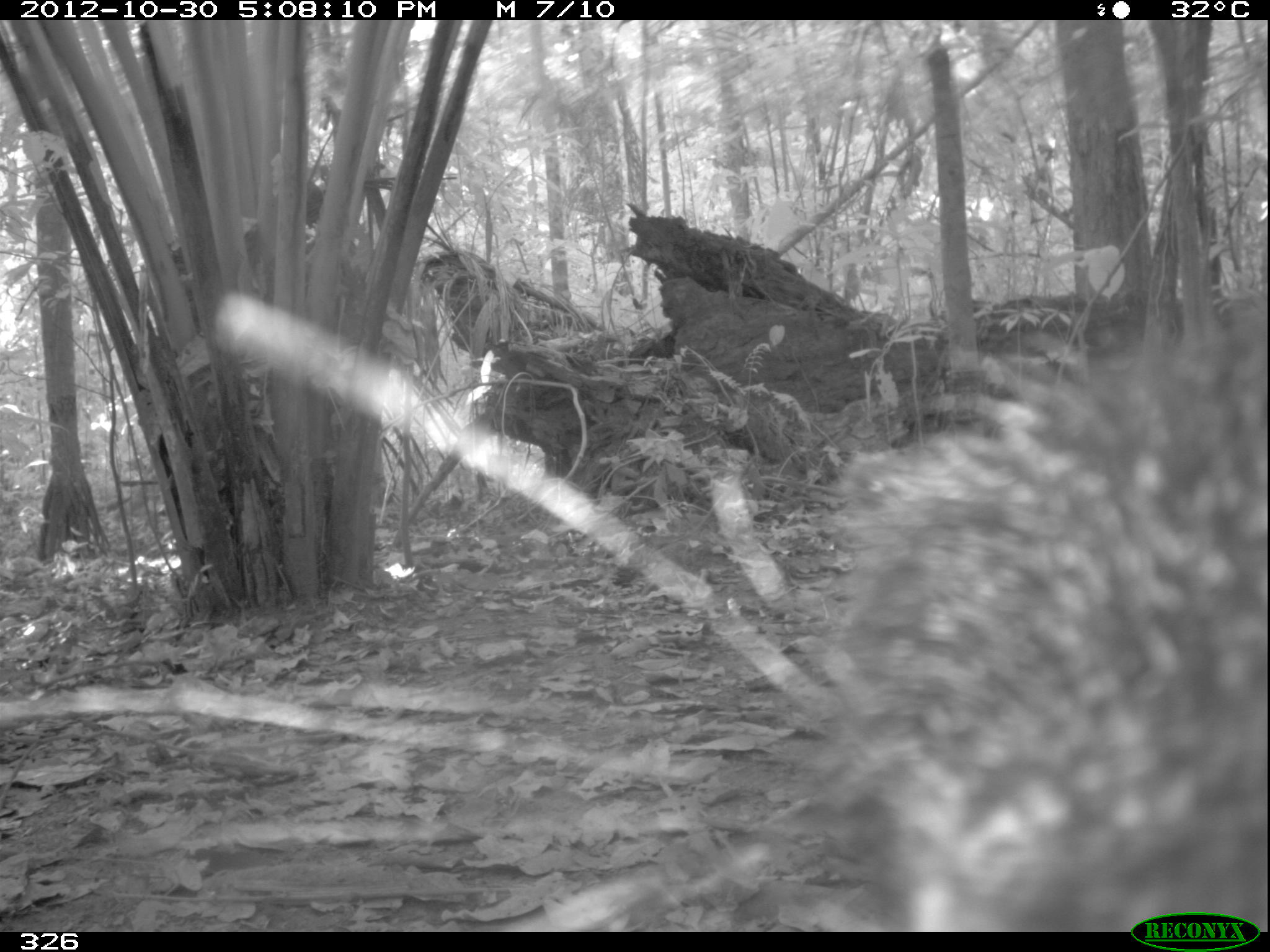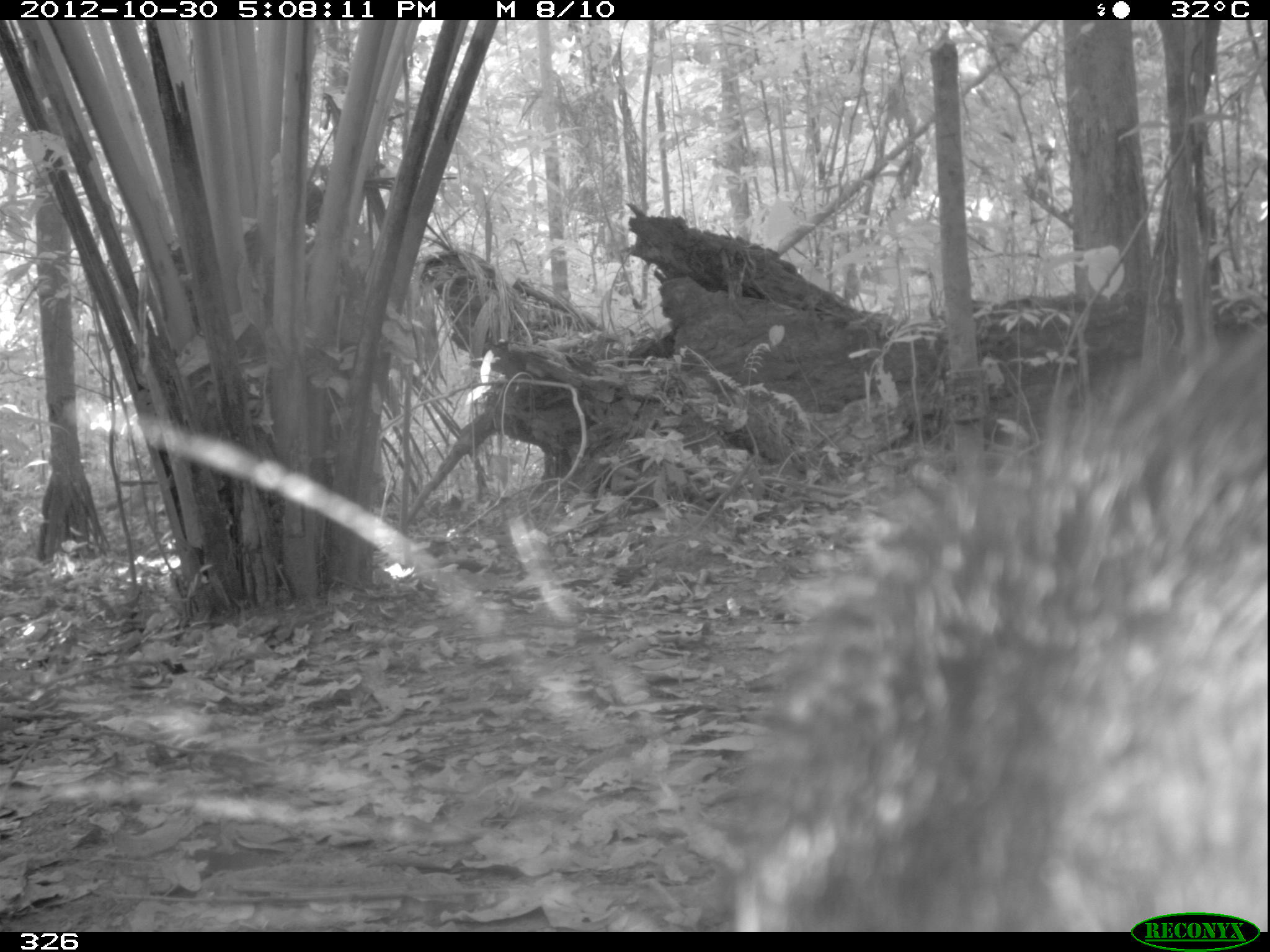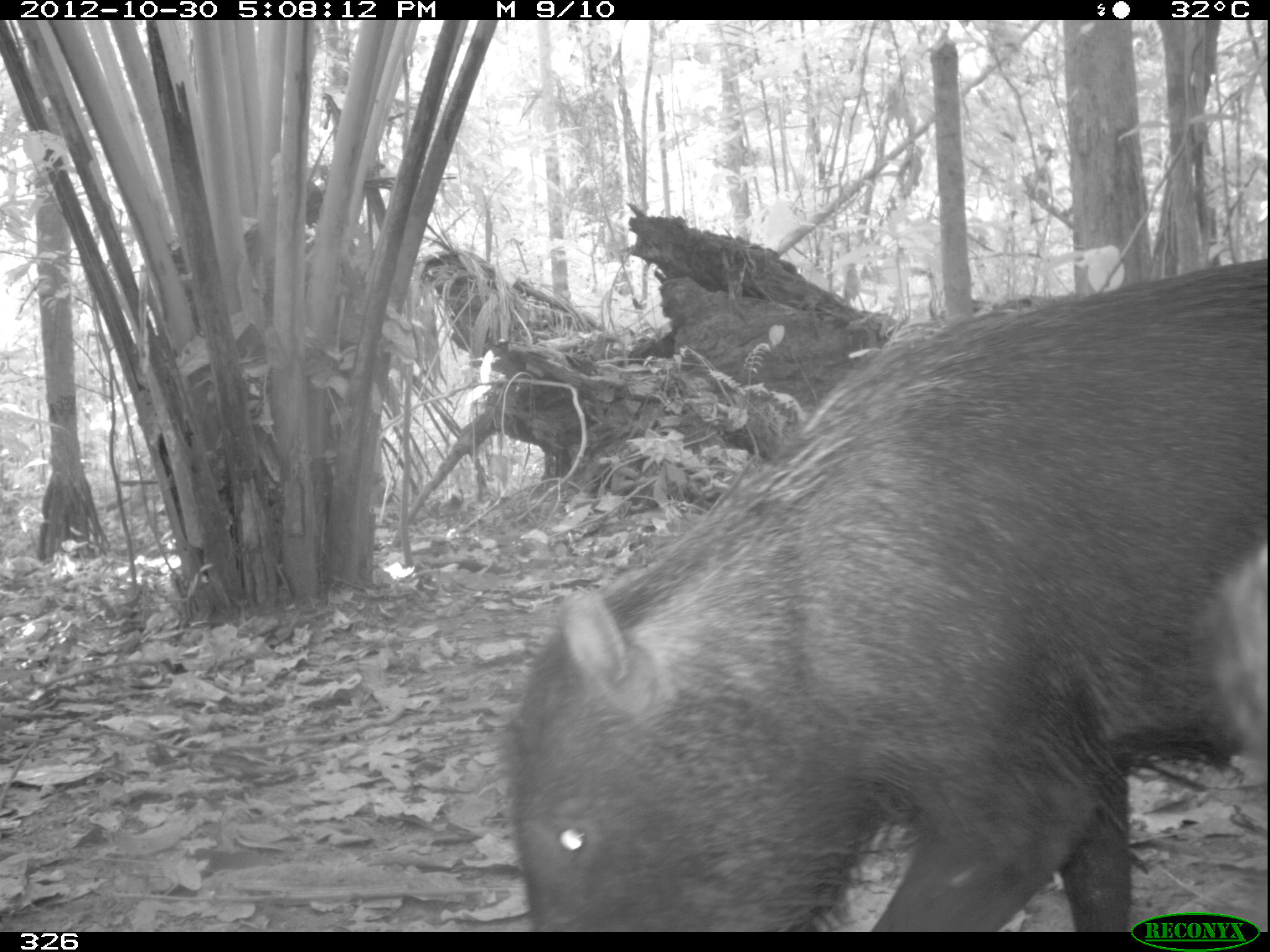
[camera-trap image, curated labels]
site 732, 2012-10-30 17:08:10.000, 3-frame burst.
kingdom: Animalia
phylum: Chordata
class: Mammalia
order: Artiodactyla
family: Tayassuidae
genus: Tayassu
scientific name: Tayassu pecari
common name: white-lipped peccary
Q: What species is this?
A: Tayassu pecari (white-lipped peccary).